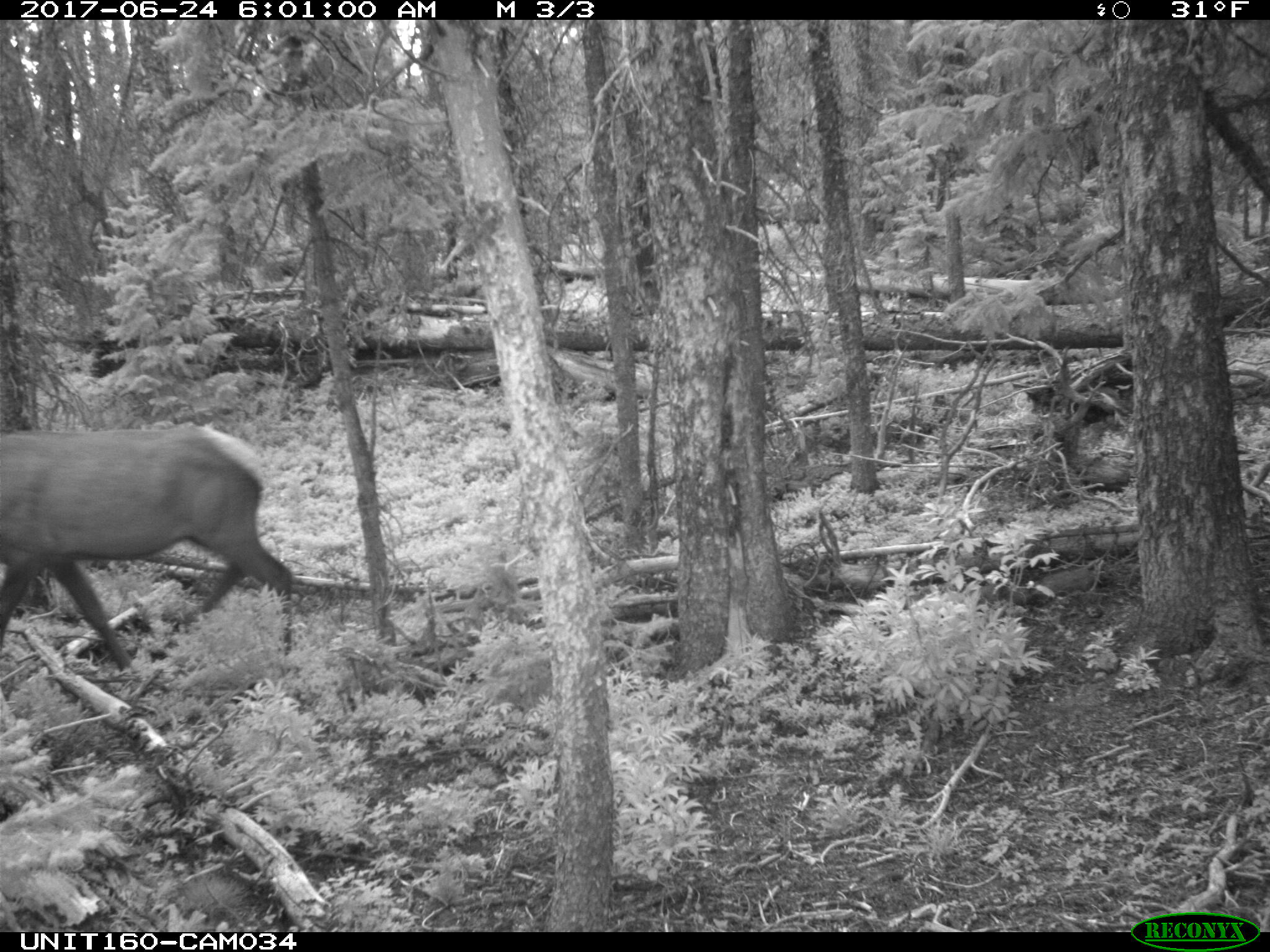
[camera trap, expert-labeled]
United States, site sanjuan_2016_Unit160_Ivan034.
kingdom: Animalia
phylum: Chordata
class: Mammalia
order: Artiodactyla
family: Cervidae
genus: Cervus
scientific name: Cervus elaphus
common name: red deer